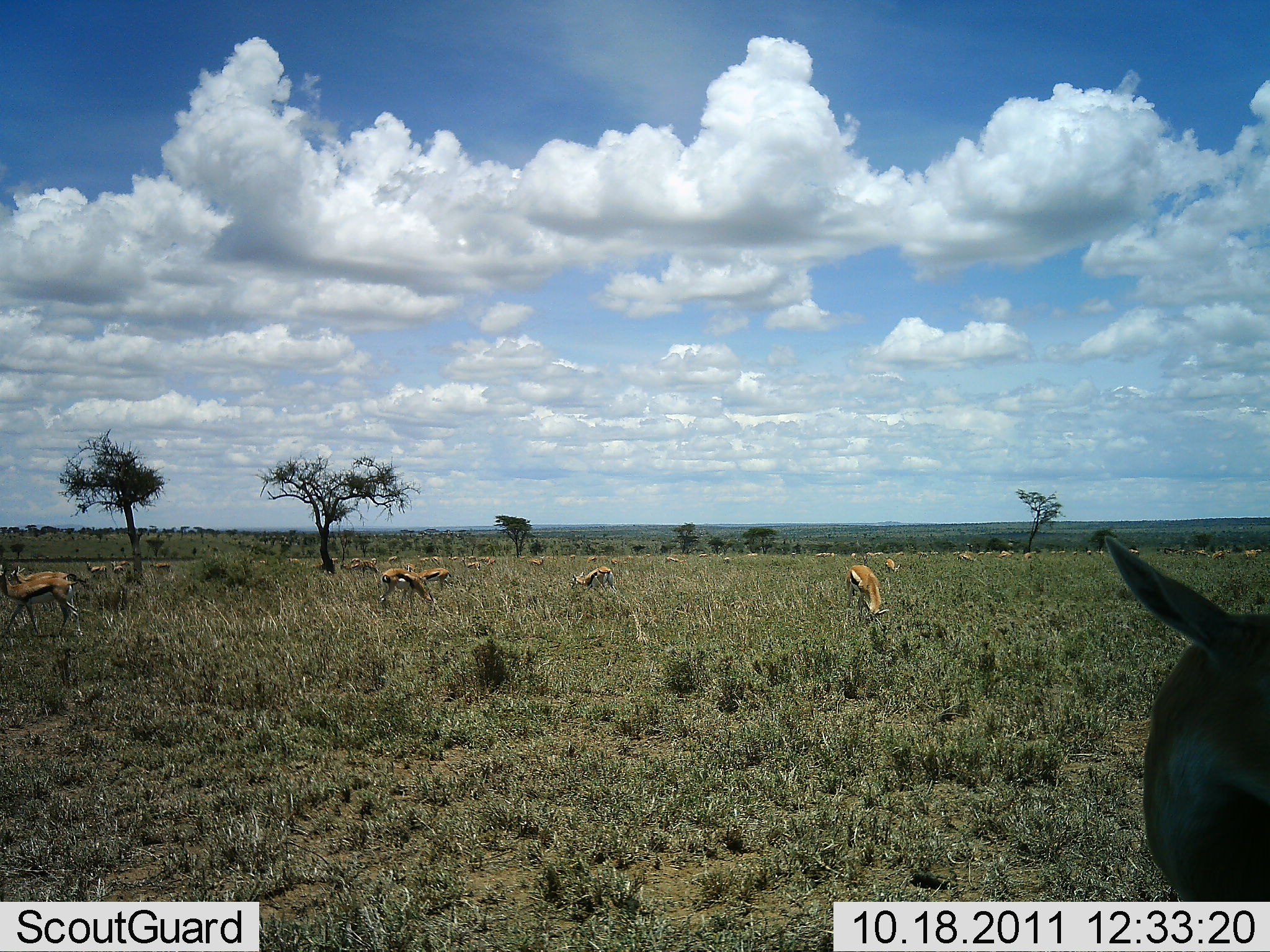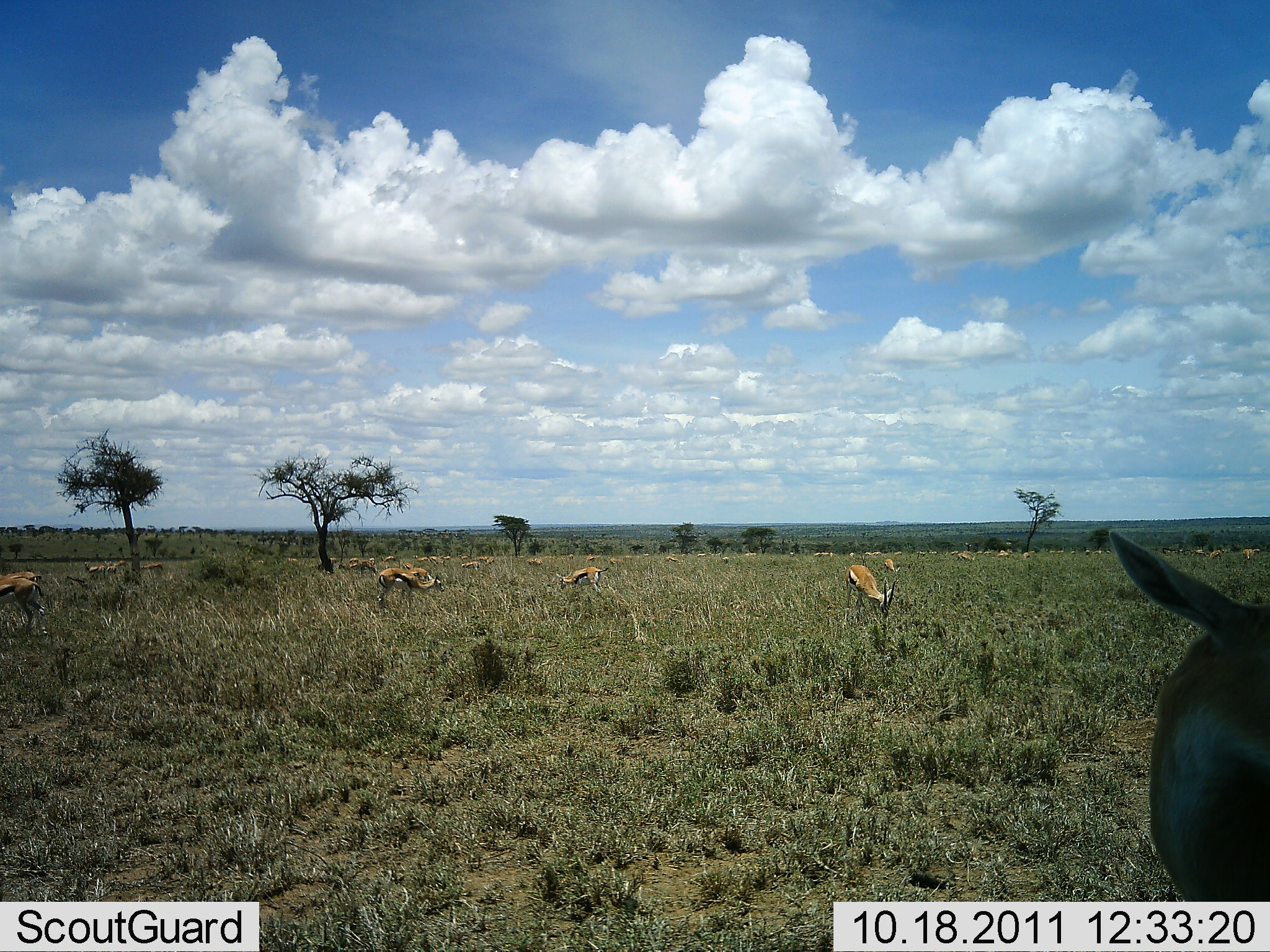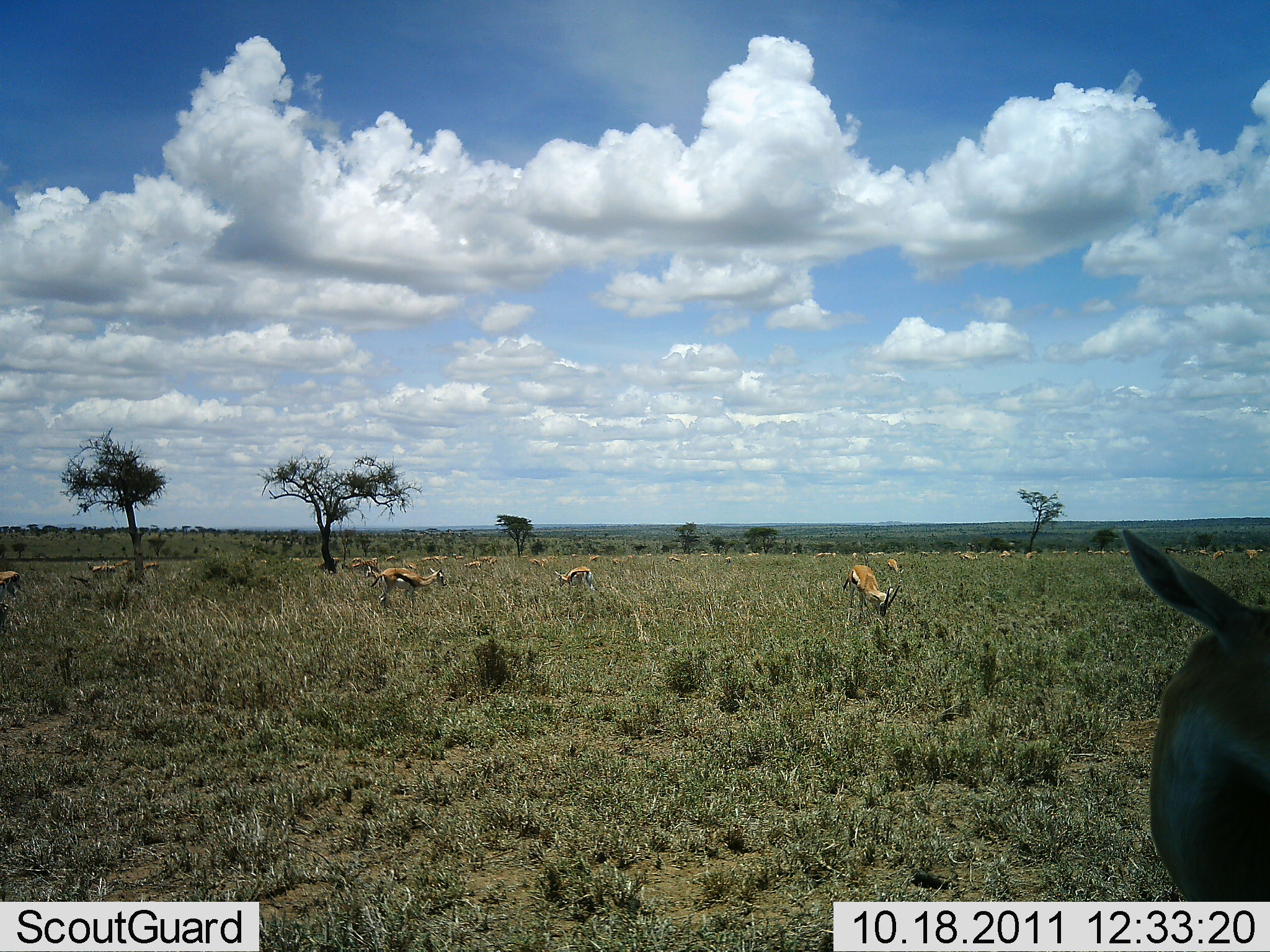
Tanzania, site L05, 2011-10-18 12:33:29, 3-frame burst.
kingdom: Animalia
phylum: Chordata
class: Mammalia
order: Artiodactyla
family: Bovidae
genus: Eudorcas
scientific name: Eudorcas thomsonii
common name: thomson's gazelle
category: gazellethomsons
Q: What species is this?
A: Gazellethomsons (thomson's gazelle) (Eudorcas thomsonii).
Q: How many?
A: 11-50.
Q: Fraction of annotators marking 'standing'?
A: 55%.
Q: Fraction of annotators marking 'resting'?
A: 18%.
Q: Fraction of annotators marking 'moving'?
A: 27%.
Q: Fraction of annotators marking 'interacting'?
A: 0%.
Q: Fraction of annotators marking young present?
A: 0%.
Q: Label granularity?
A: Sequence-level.